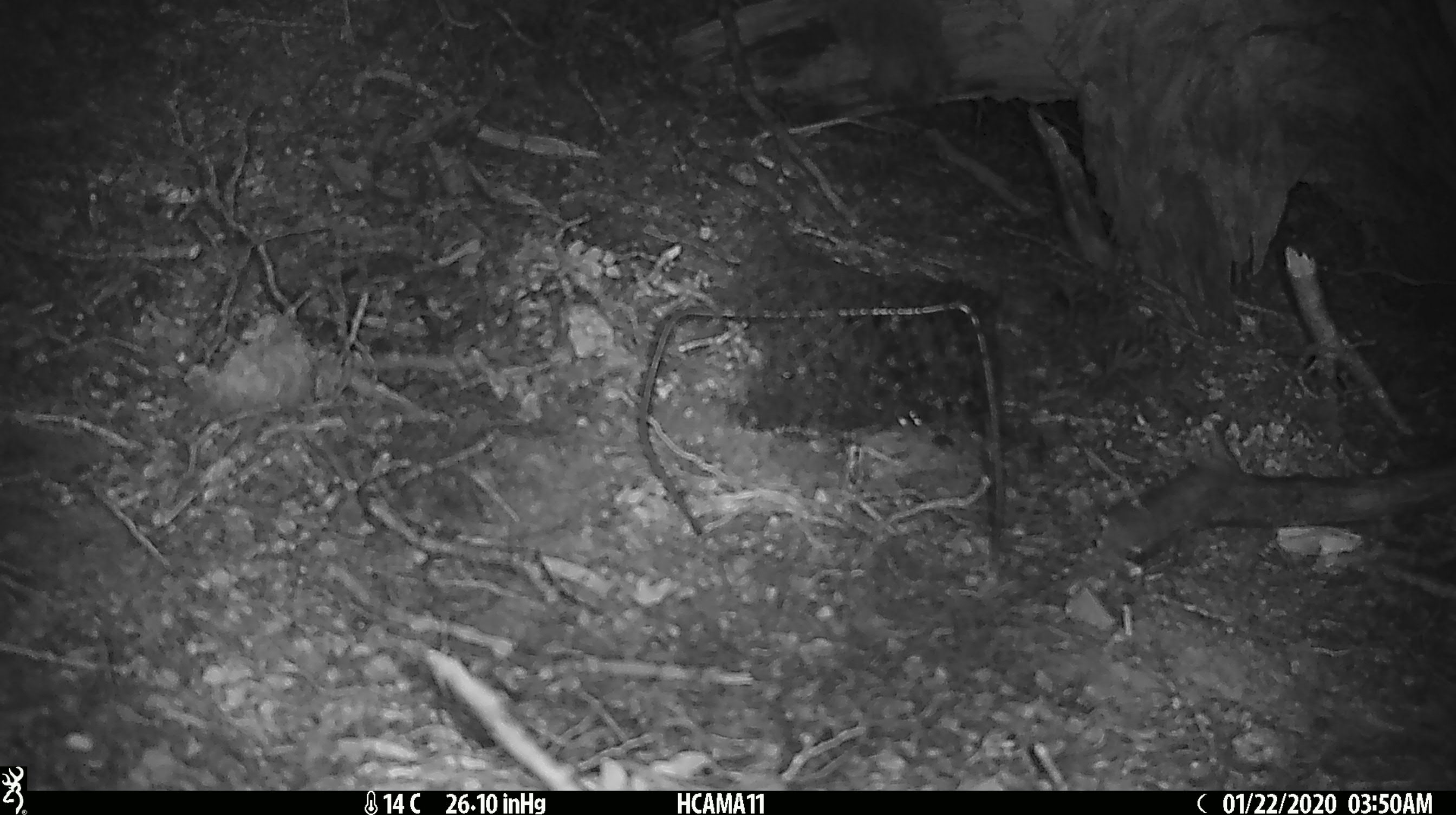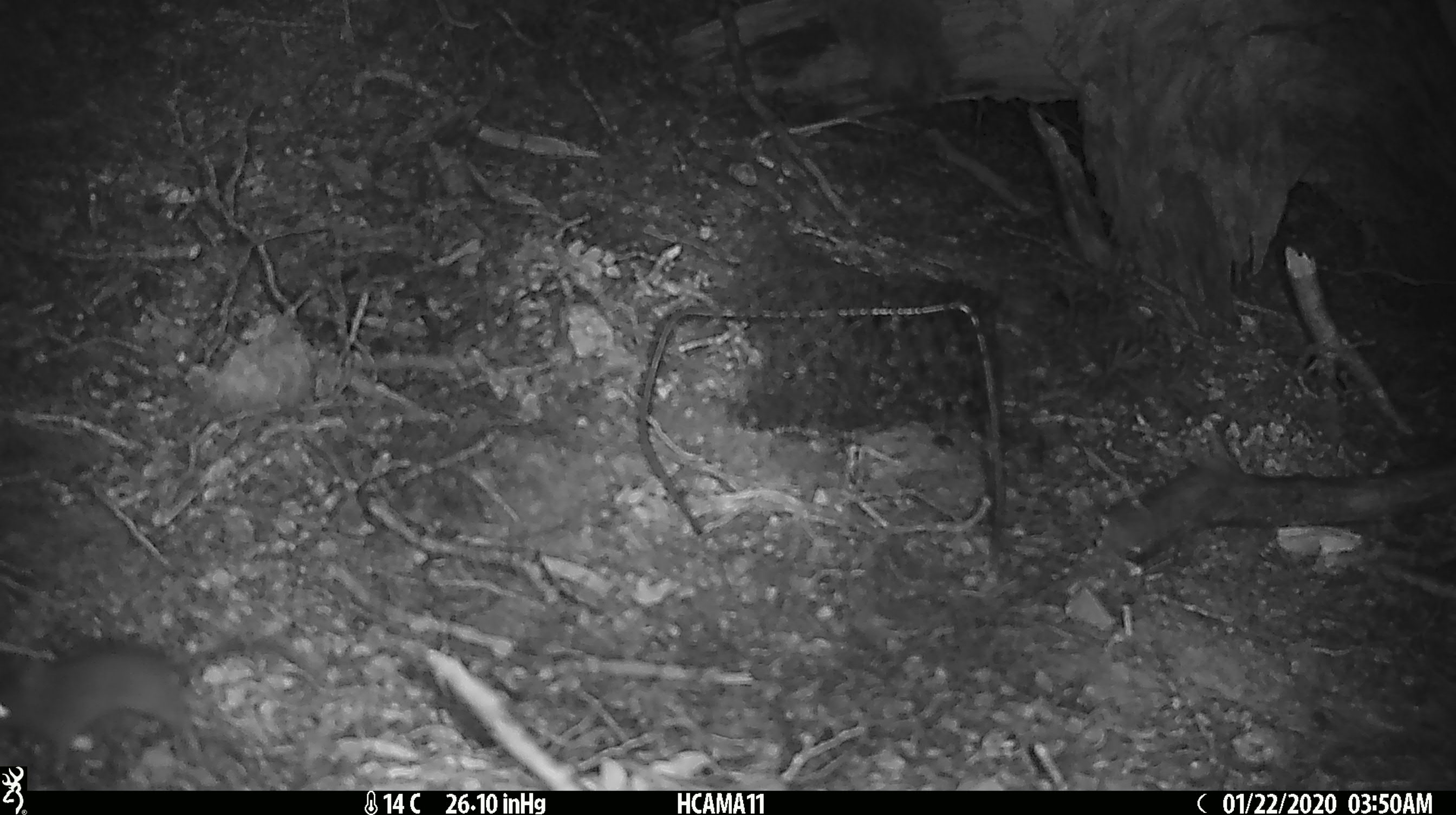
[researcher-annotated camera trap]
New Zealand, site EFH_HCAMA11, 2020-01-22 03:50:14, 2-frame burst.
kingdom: Animalia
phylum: Chordata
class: Mammalia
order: Rodentia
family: Muridae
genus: Mus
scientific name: Mus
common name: mouse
Mouse (Mus).